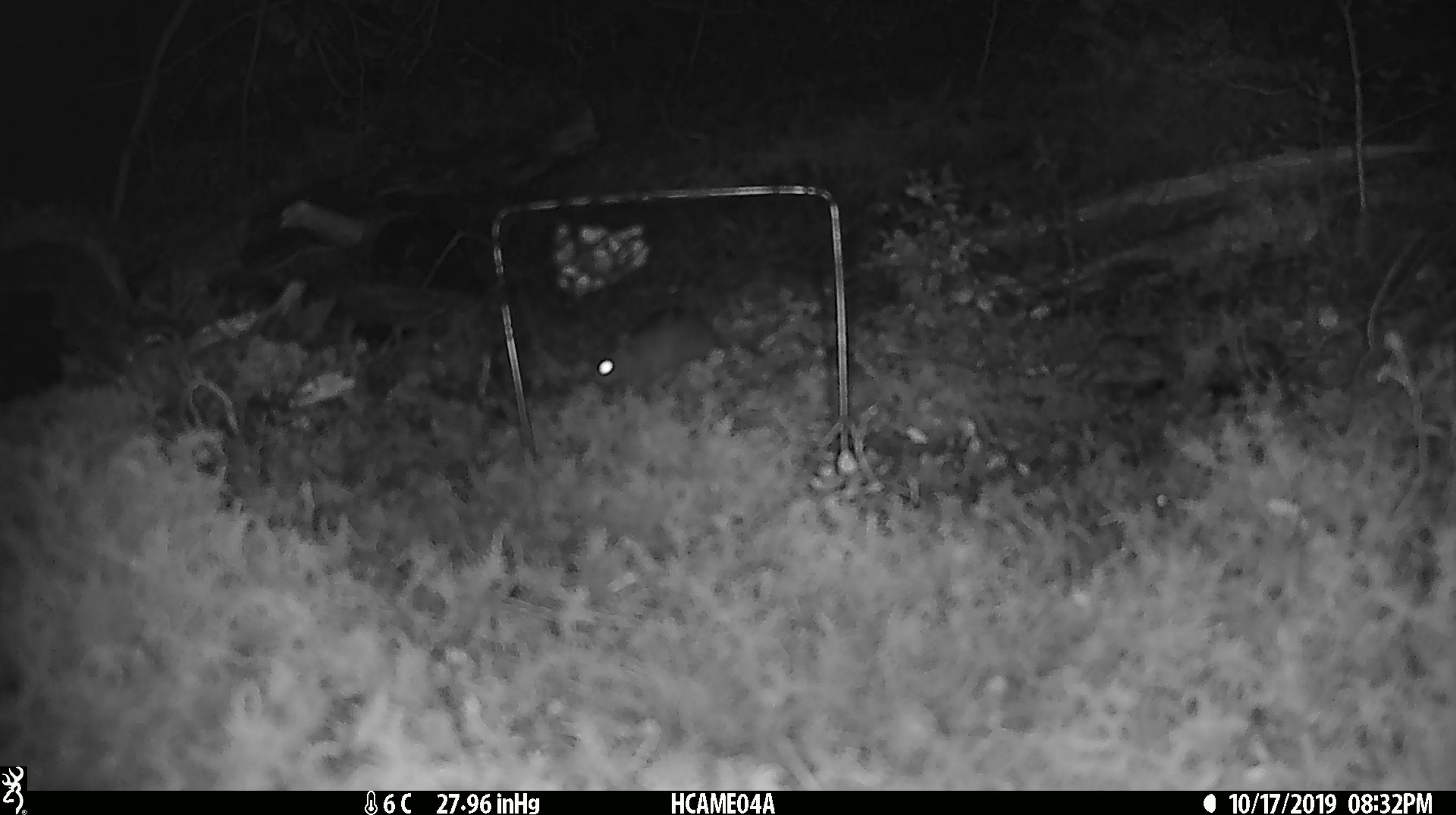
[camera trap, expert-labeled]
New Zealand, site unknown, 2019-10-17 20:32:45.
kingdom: Animalia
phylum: Chordata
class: Mammalia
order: Rodentia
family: Muridae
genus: Mus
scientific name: Mus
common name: mouse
Mouse (Mus).